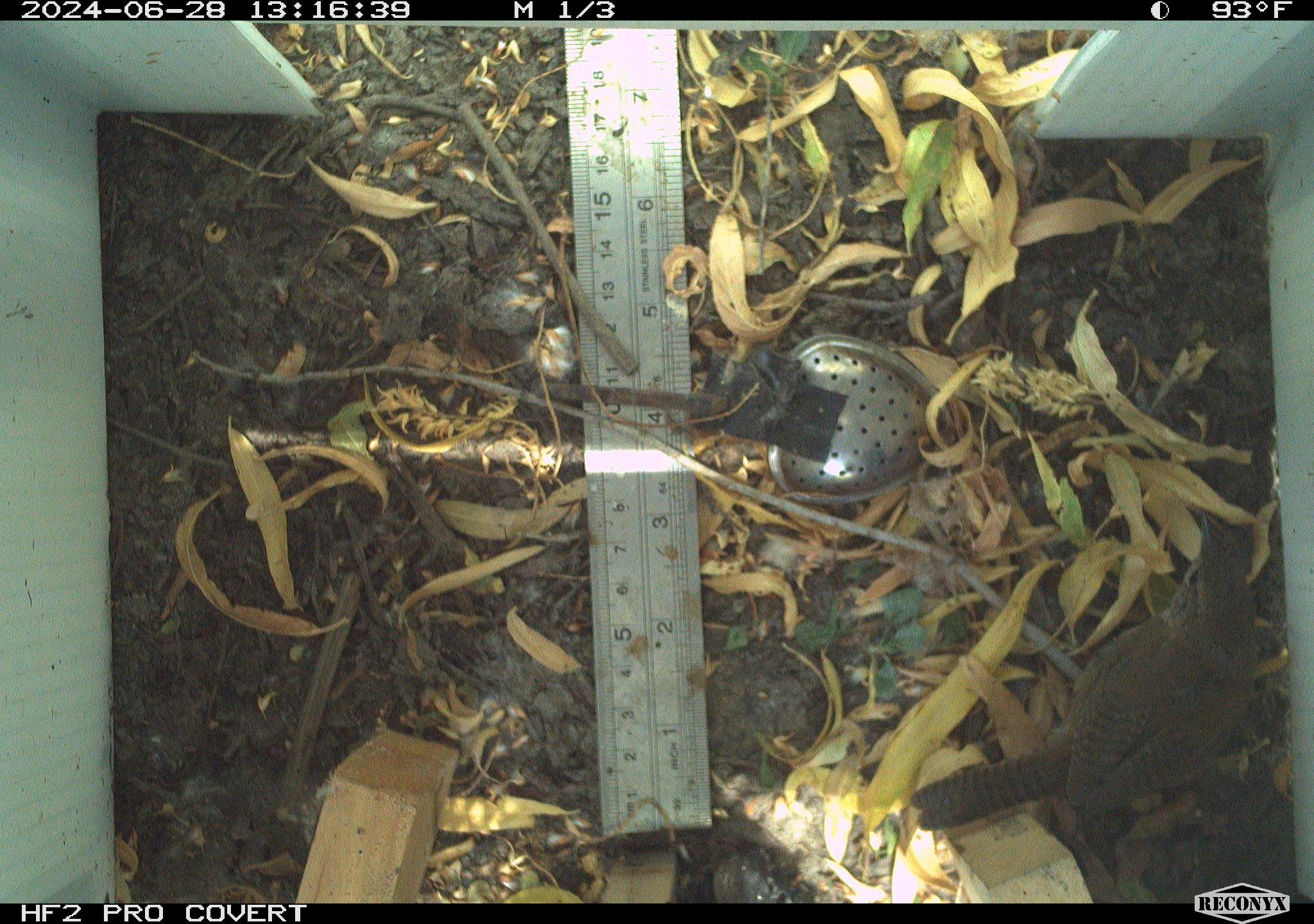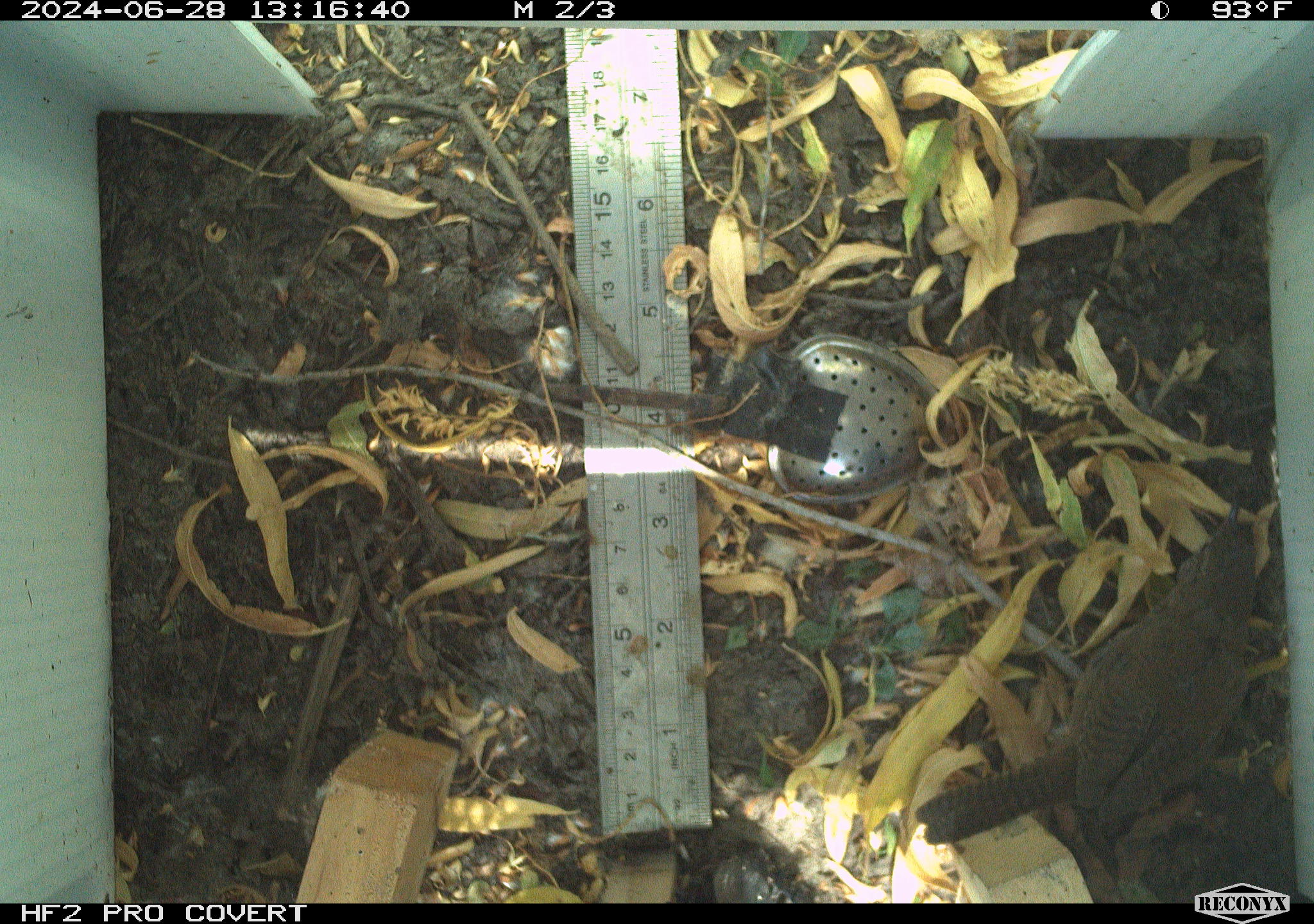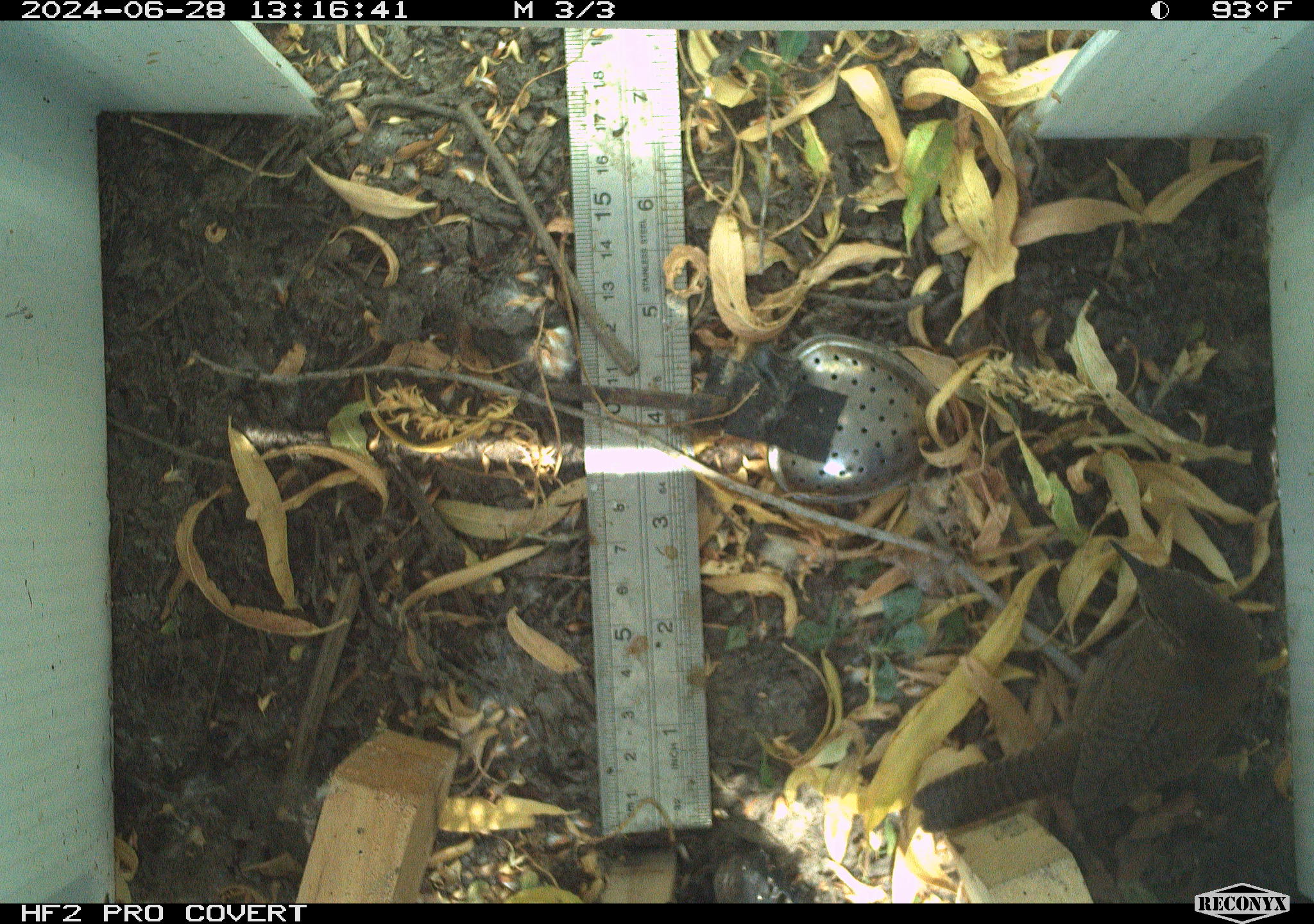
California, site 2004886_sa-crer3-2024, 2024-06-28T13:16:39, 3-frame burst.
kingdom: Animalia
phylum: Chordata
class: Aves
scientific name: Aves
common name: bird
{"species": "bird (Aves)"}